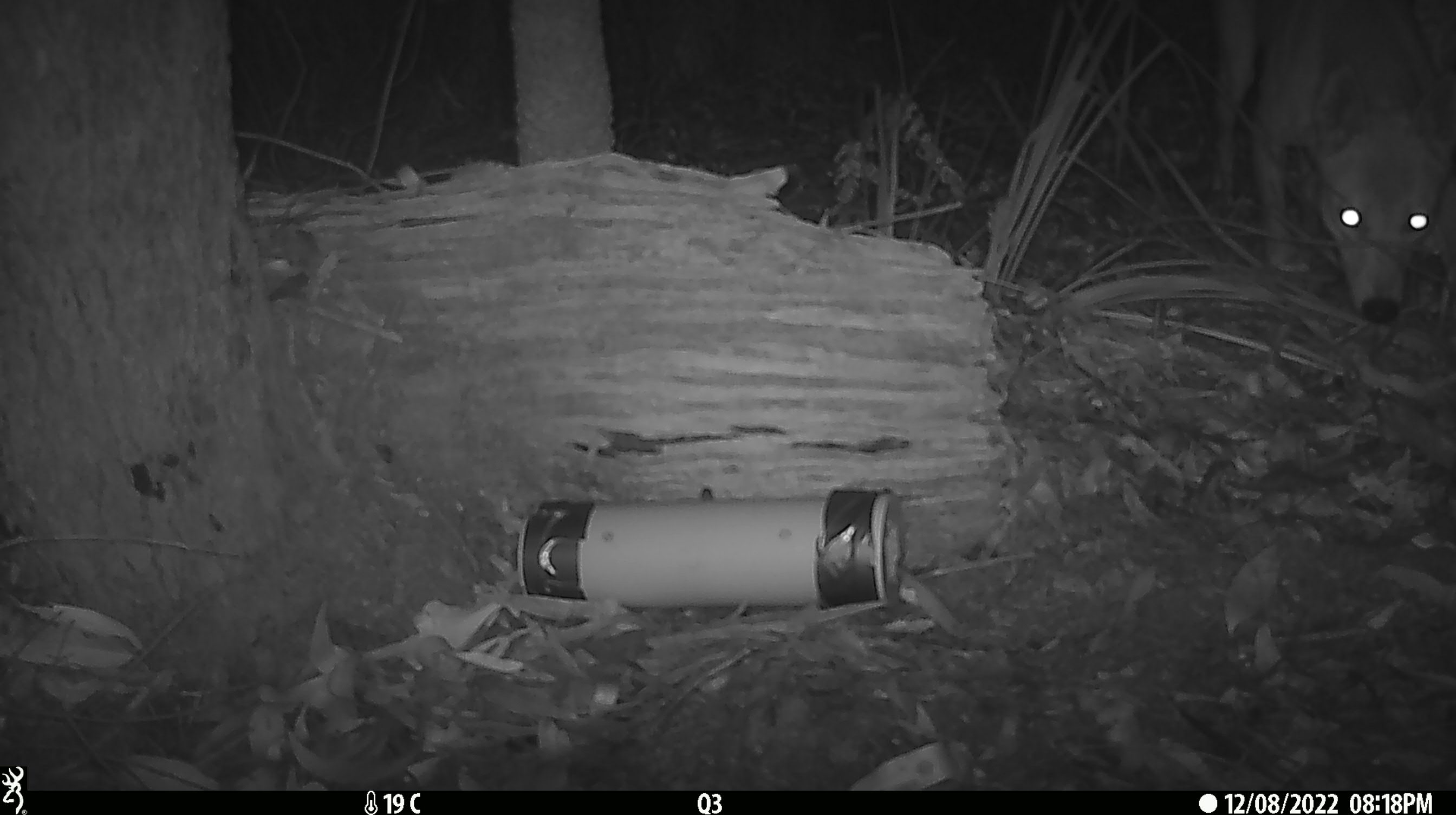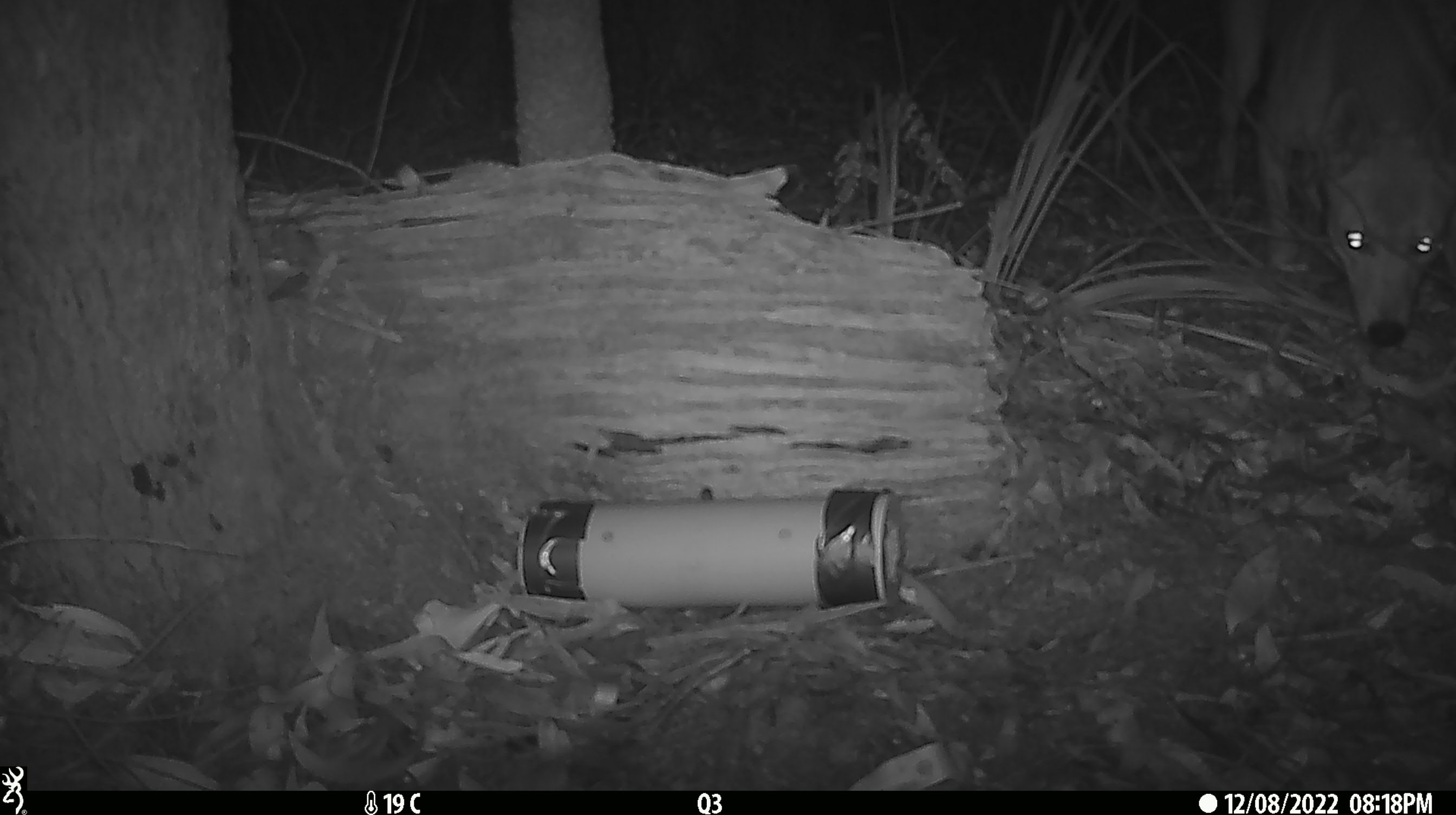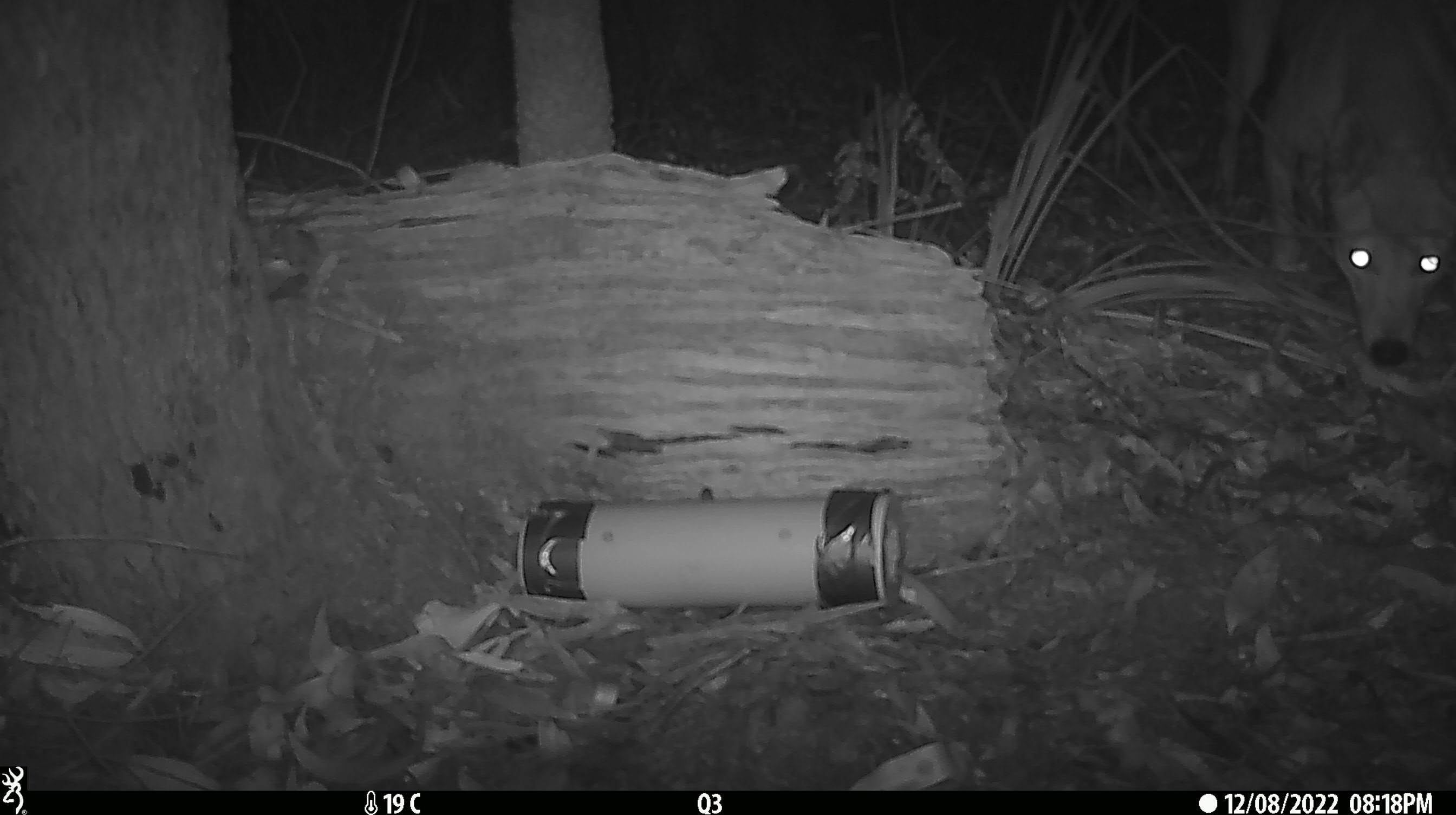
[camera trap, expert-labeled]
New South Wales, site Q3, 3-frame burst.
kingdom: Animalia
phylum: Chordata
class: Mammalia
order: Carnivora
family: Canidae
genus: Canis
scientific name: Canis familiaris dingo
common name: dingo